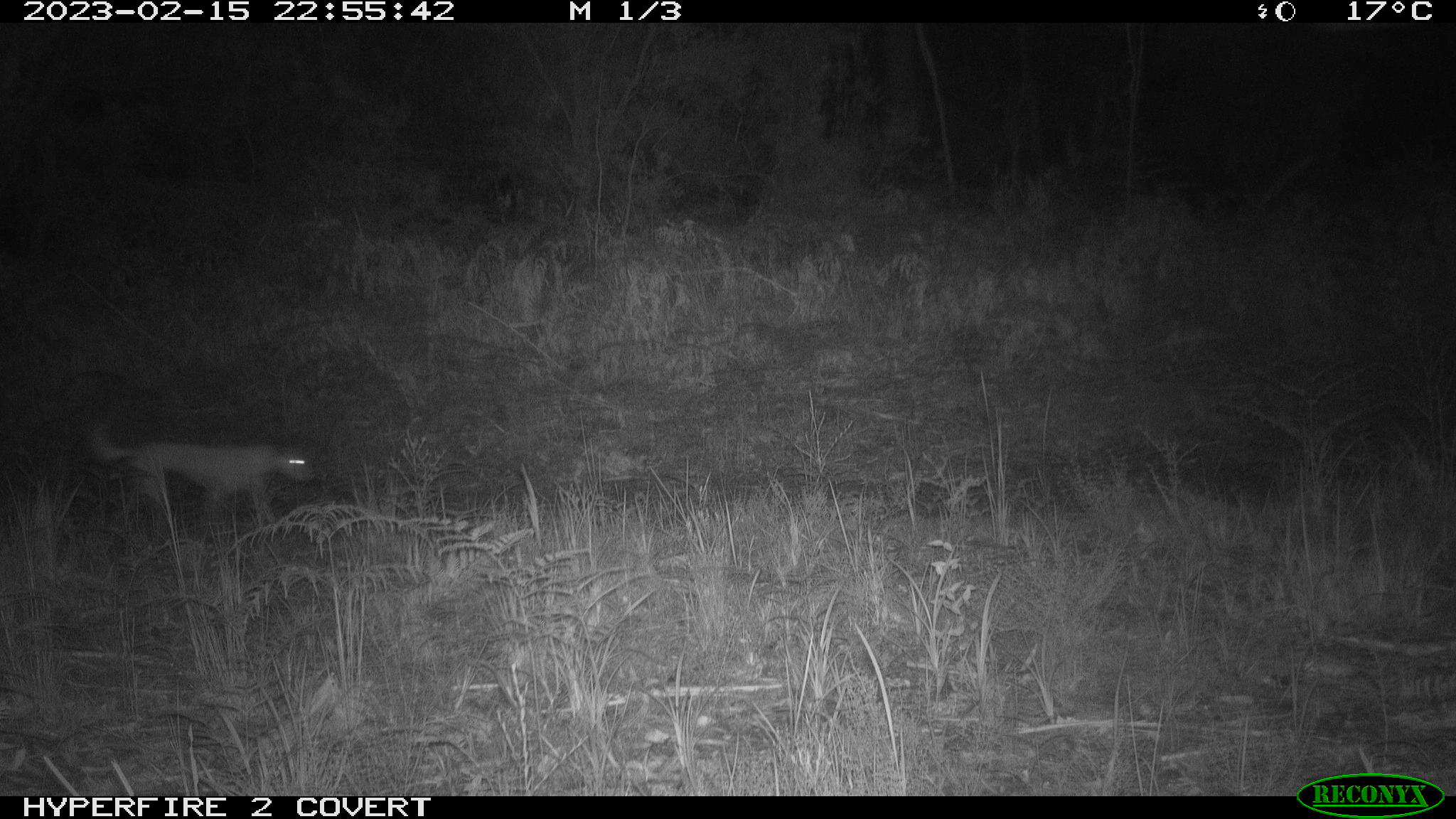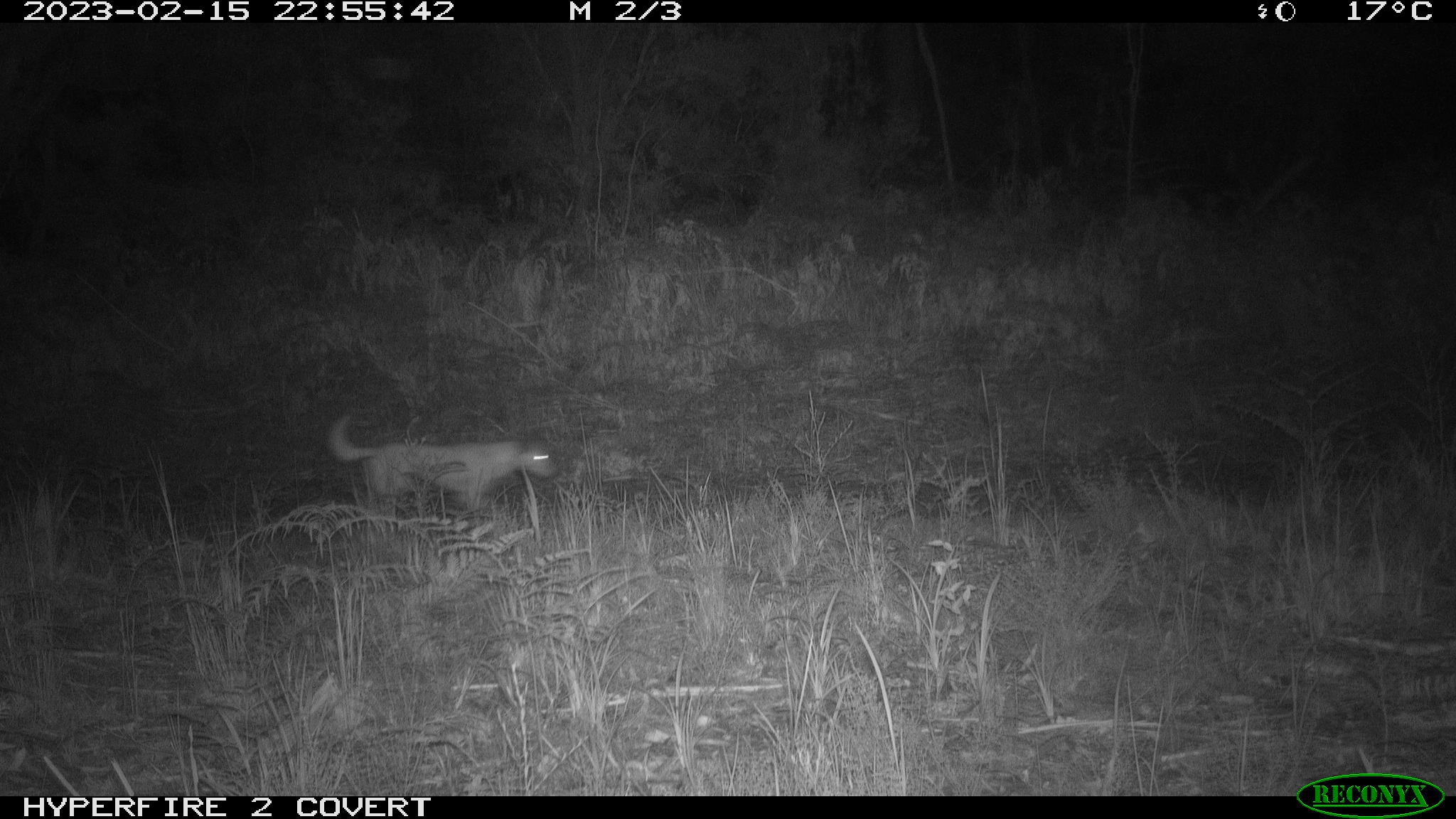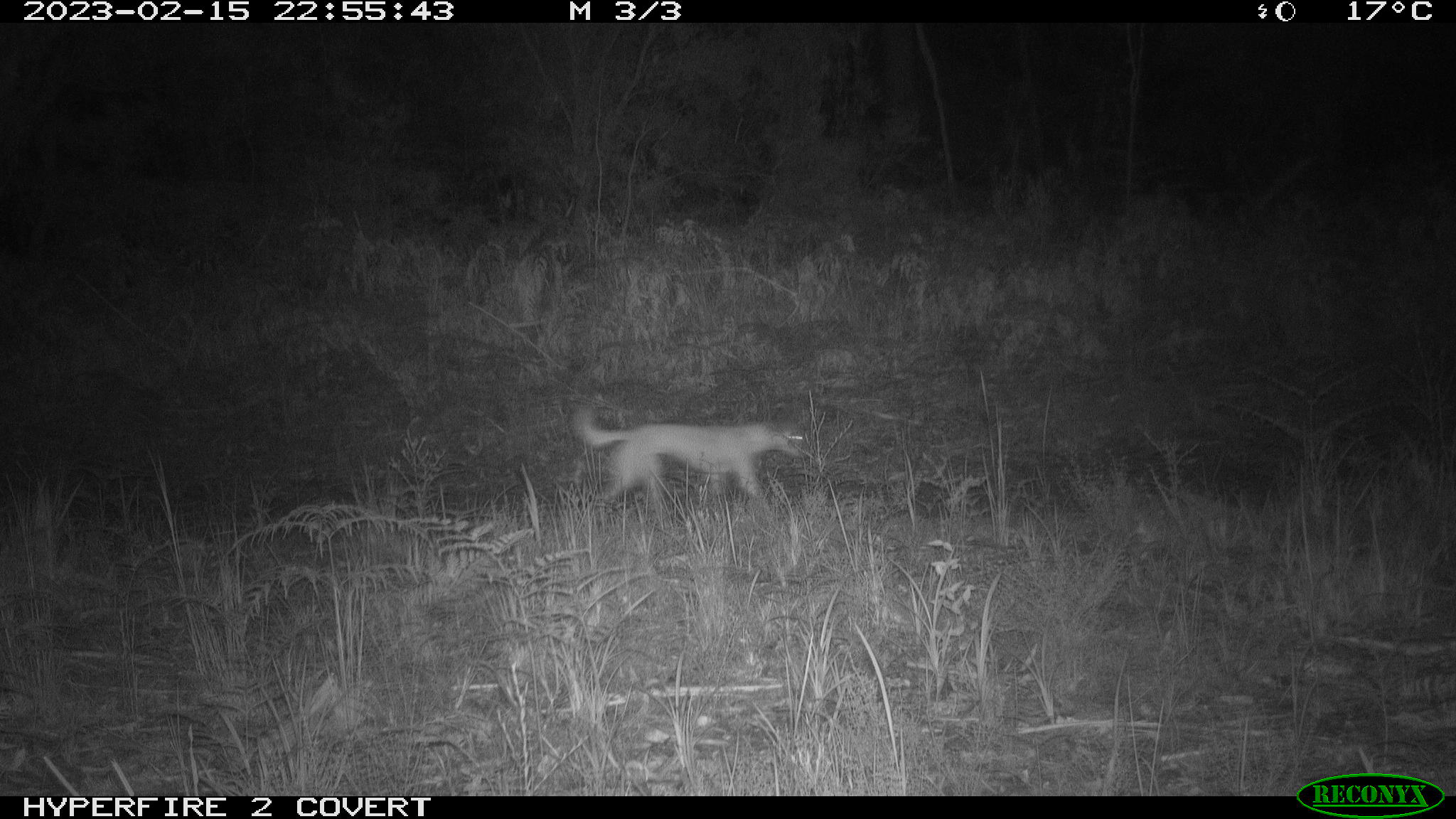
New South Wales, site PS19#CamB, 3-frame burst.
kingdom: Animalia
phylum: Chordata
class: Mammalia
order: Carnivora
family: Canidae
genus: Canis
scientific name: Canis familiaris dingo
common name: dingo